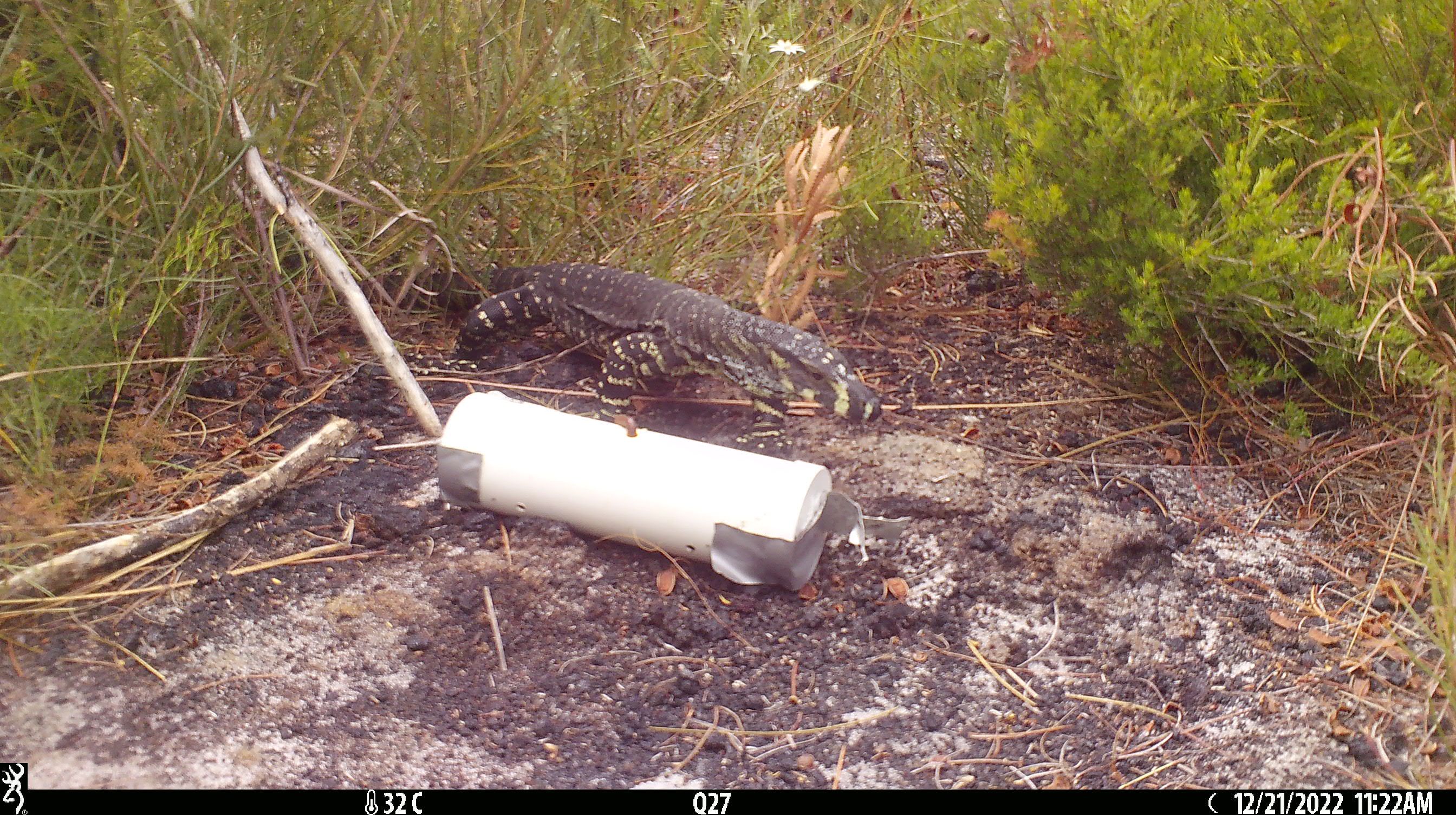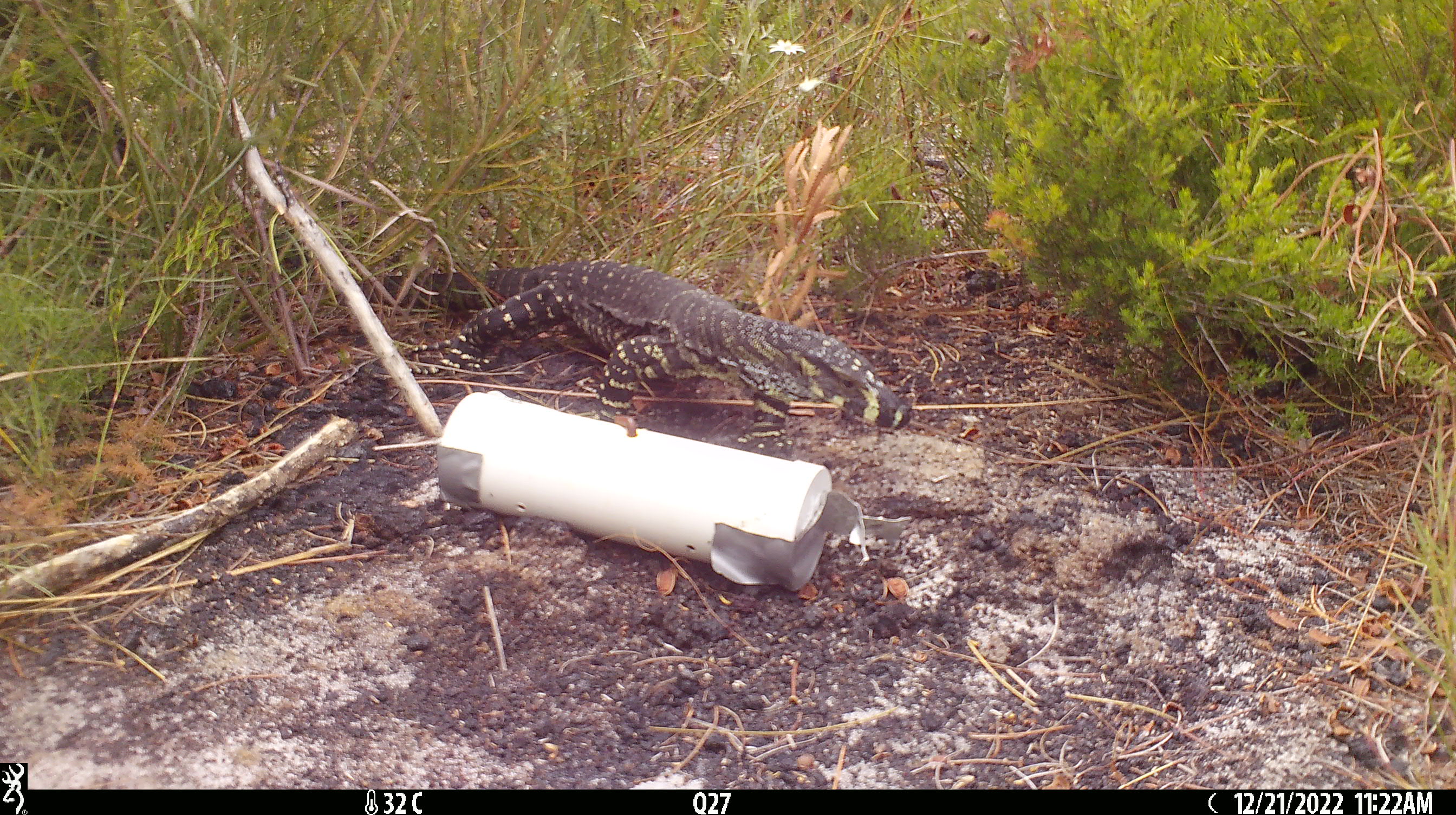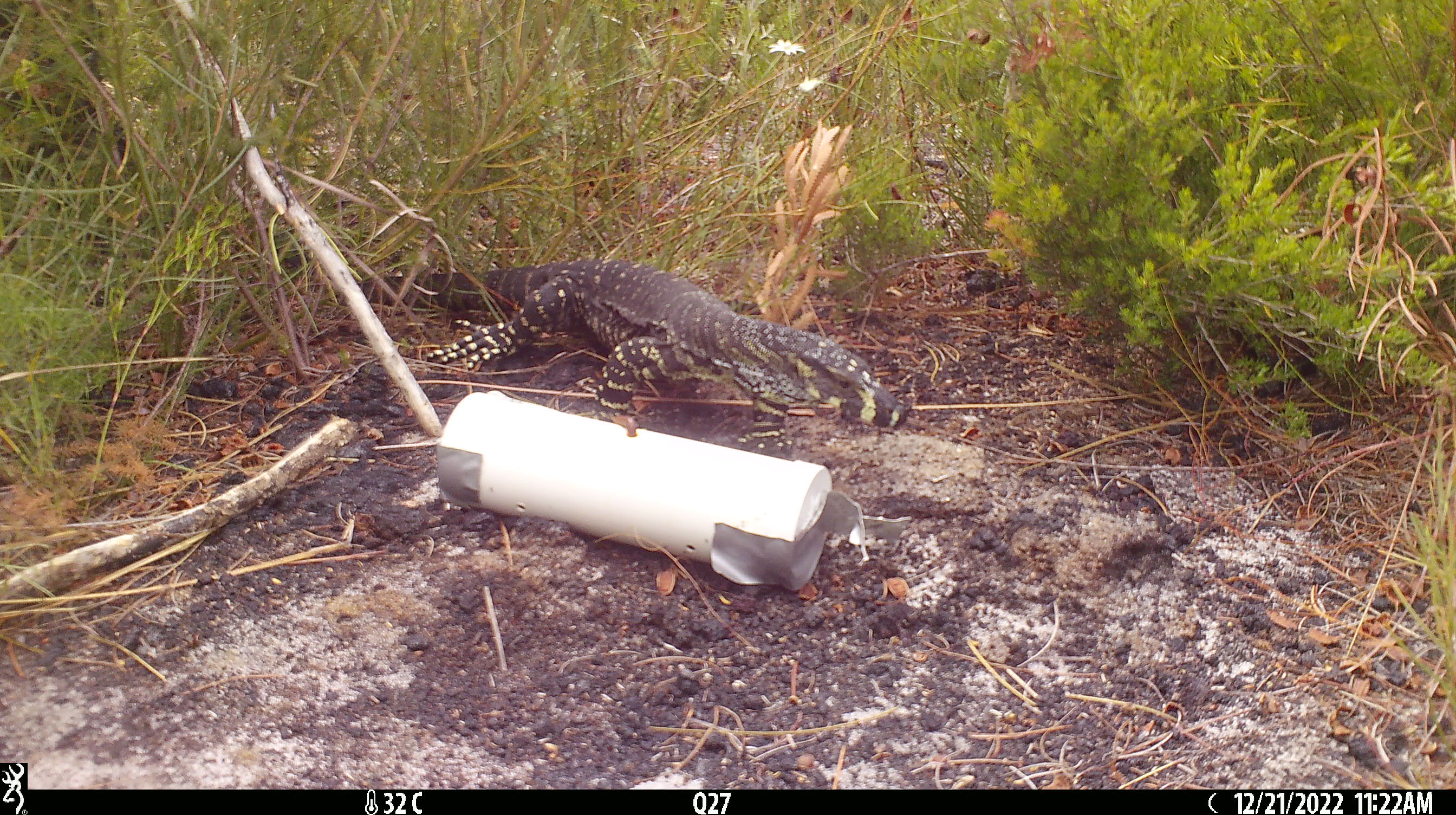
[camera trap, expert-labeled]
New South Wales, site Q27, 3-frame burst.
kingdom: Animalia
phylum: Chordata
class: Reptilia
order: Squamata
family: Varanidae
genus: Varanus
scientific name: Varanus varius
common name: lace monitor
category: goanna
Goanna (lace monitor) (Varanus varius).